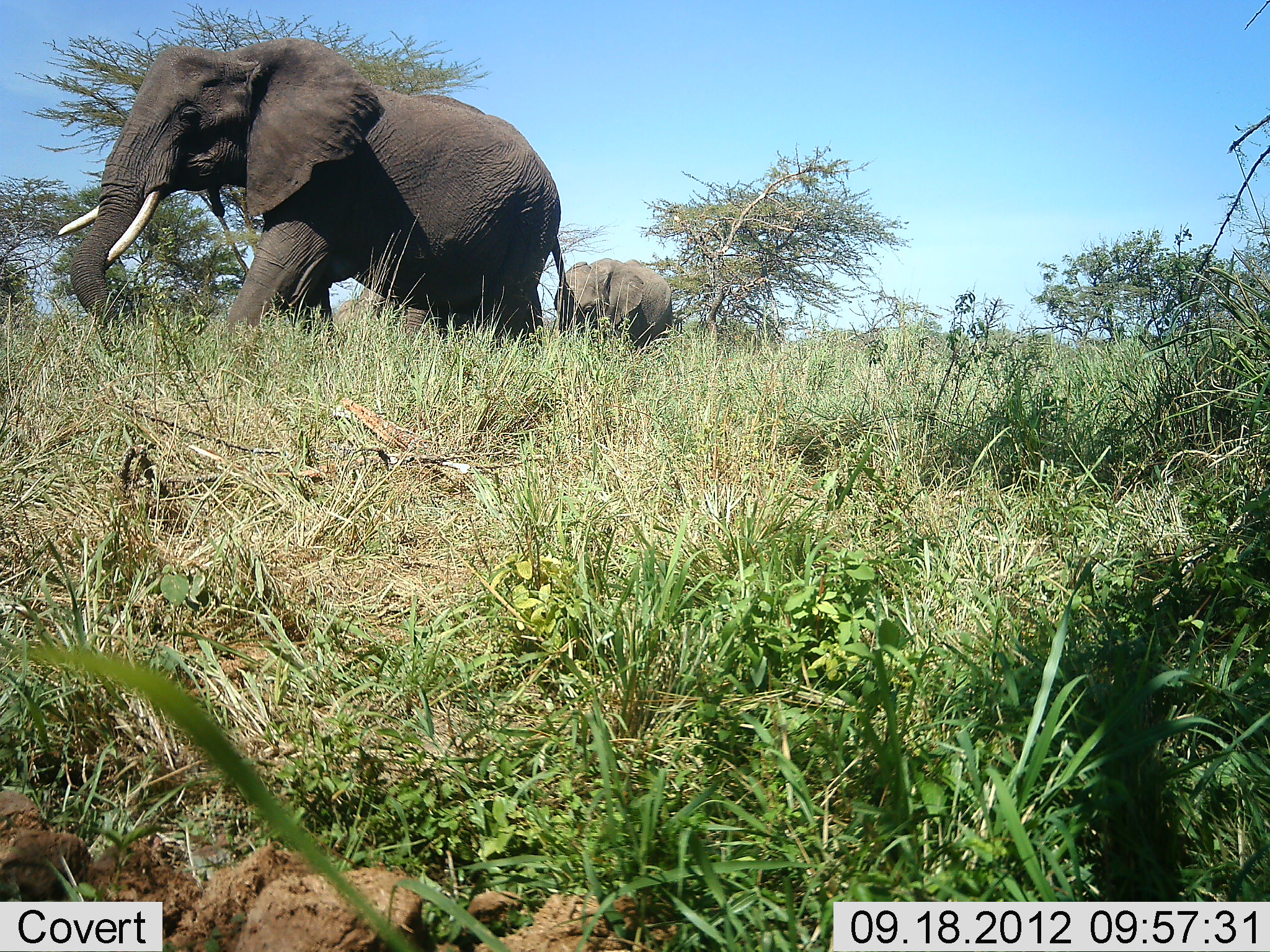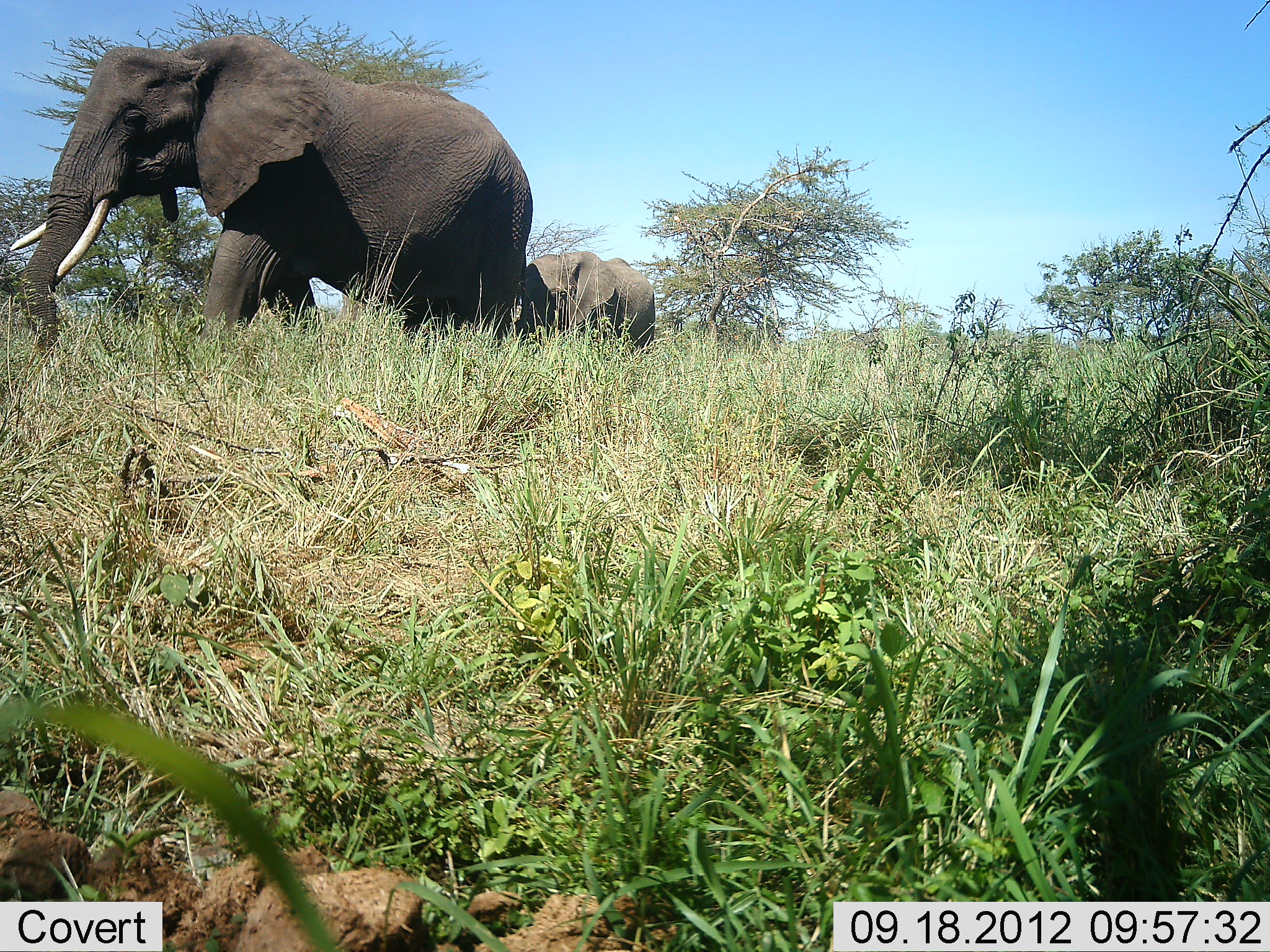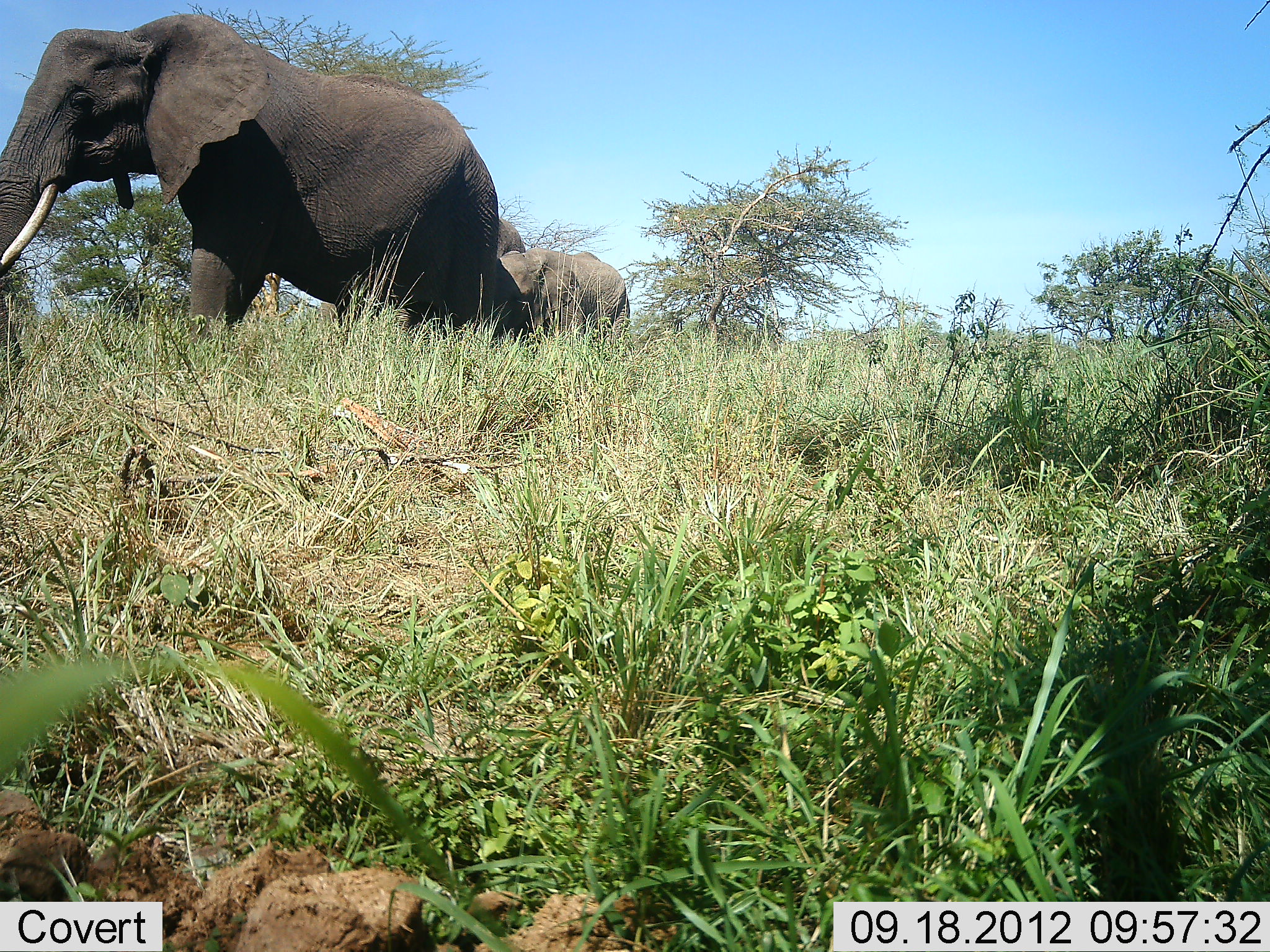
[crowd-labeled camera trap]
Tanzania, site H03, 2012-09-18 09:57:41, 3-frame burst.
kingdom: Animalia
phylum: Chordata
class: Mammalia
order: Proboscidea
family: Elephantidae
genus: Loxodonta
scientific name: Loxodonta africana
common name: african bush elephant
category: elephant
Elephant (african bush elephant) (Loxodonta africana), count 2. Behavior (volunteer vote fractions): standing 0%, resting 0%, moving 100%, interacting 0%. Young present (vote fraction): 60%. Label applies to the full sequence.